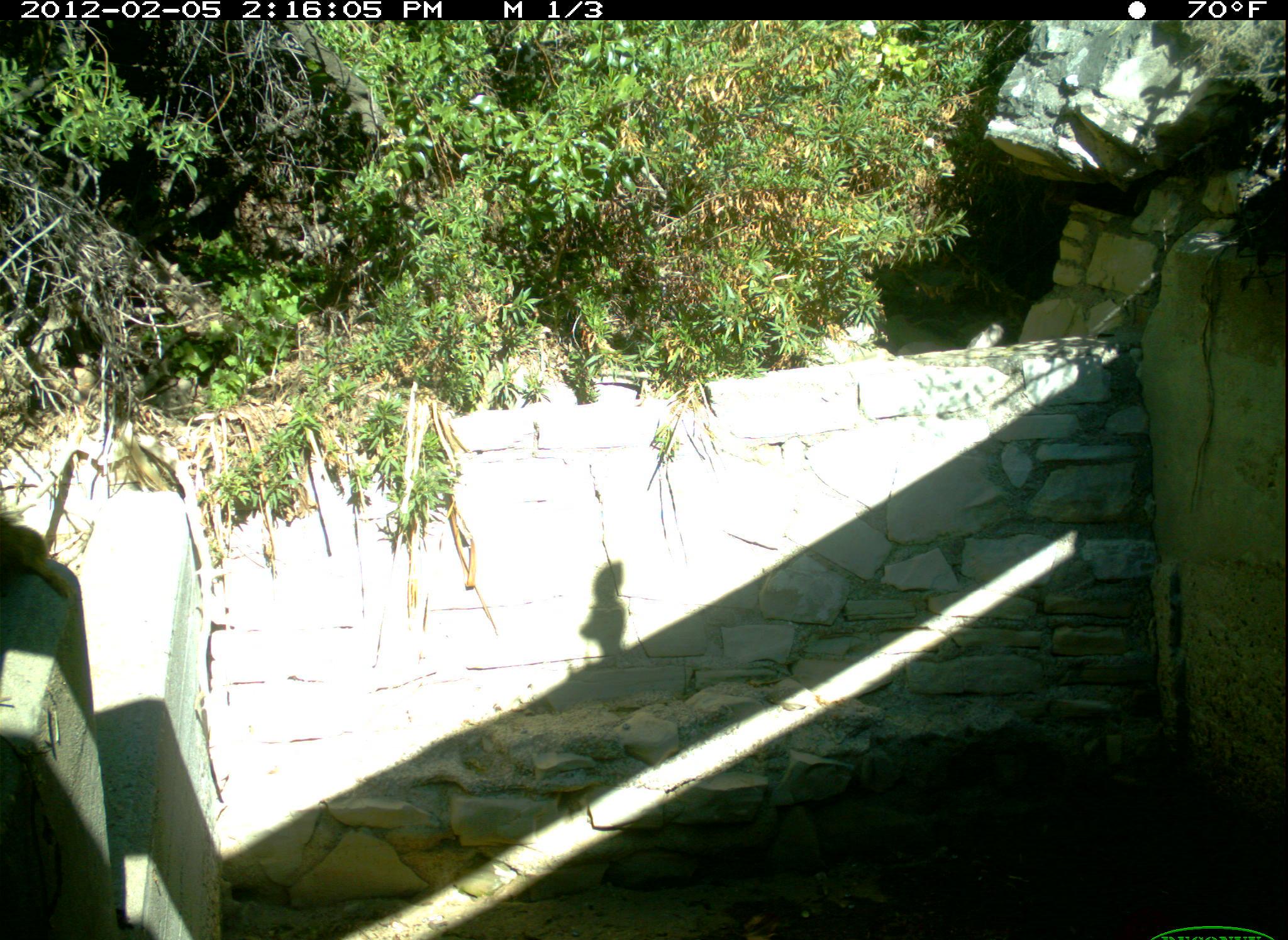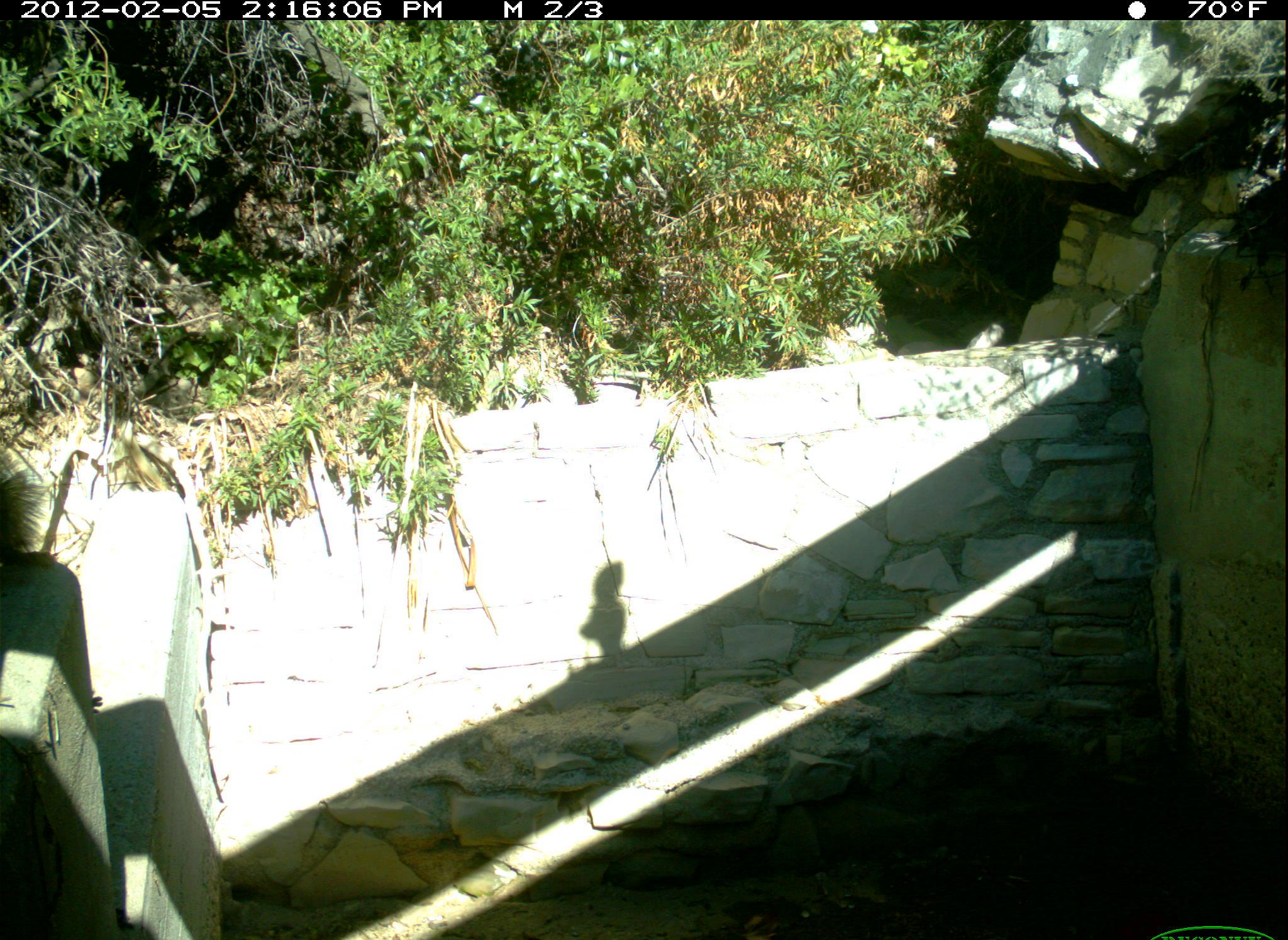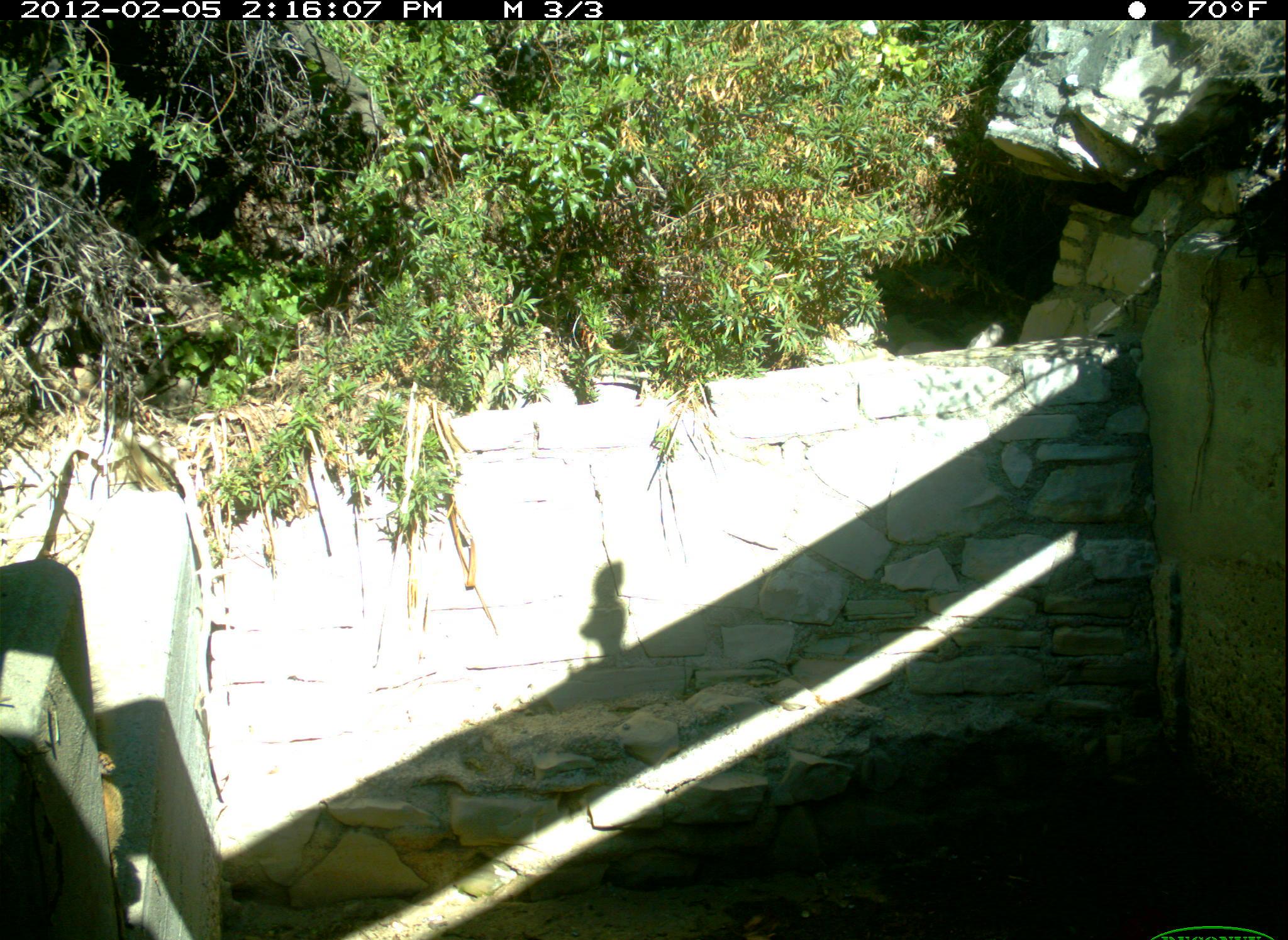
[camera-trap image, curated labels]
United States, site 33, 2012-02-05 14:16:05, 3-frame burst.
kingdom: Animalia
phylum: Chordata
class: Mammalia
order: Rodentia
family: Sciuridae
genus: Sciurus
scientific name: Sciurus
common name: squirrel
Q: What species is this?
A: Squirrel (Sciurus).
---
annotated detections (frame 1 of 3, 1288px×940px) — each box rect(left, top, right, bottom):
squirrel: rect(5, 507, 77, 617)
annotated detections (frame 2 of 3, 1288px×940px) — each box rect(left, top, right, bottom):
squirrel: rect(3, 451, 64, 594)